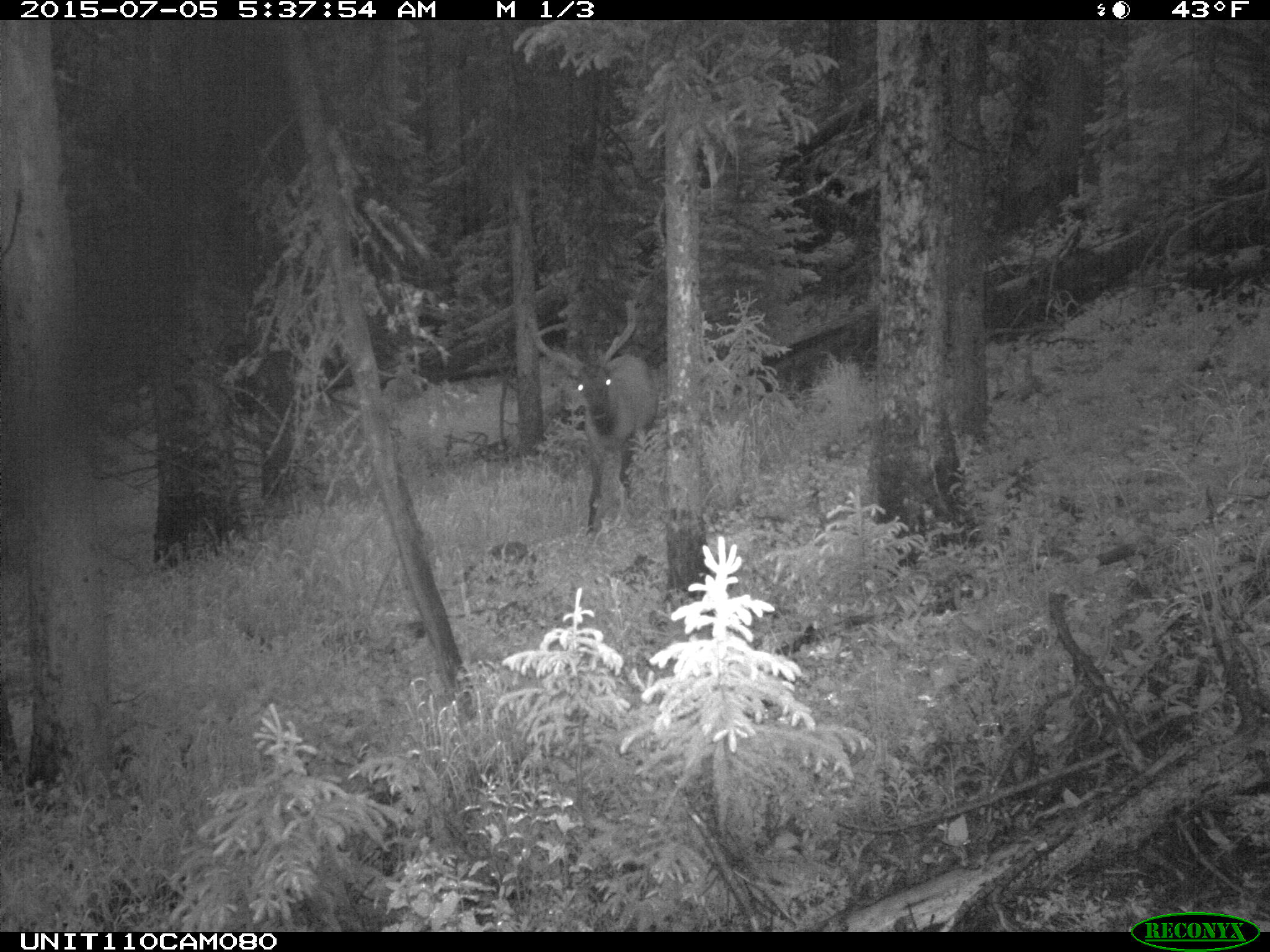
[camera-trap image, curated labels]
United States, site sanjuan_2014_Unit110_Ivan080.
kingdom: Animalia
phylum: Chordata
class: Mammalia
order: Artiodactyla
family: Cervidae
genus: Cervus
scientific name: Cervus elaphus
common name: red deer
Cervus elaphus (red deer).